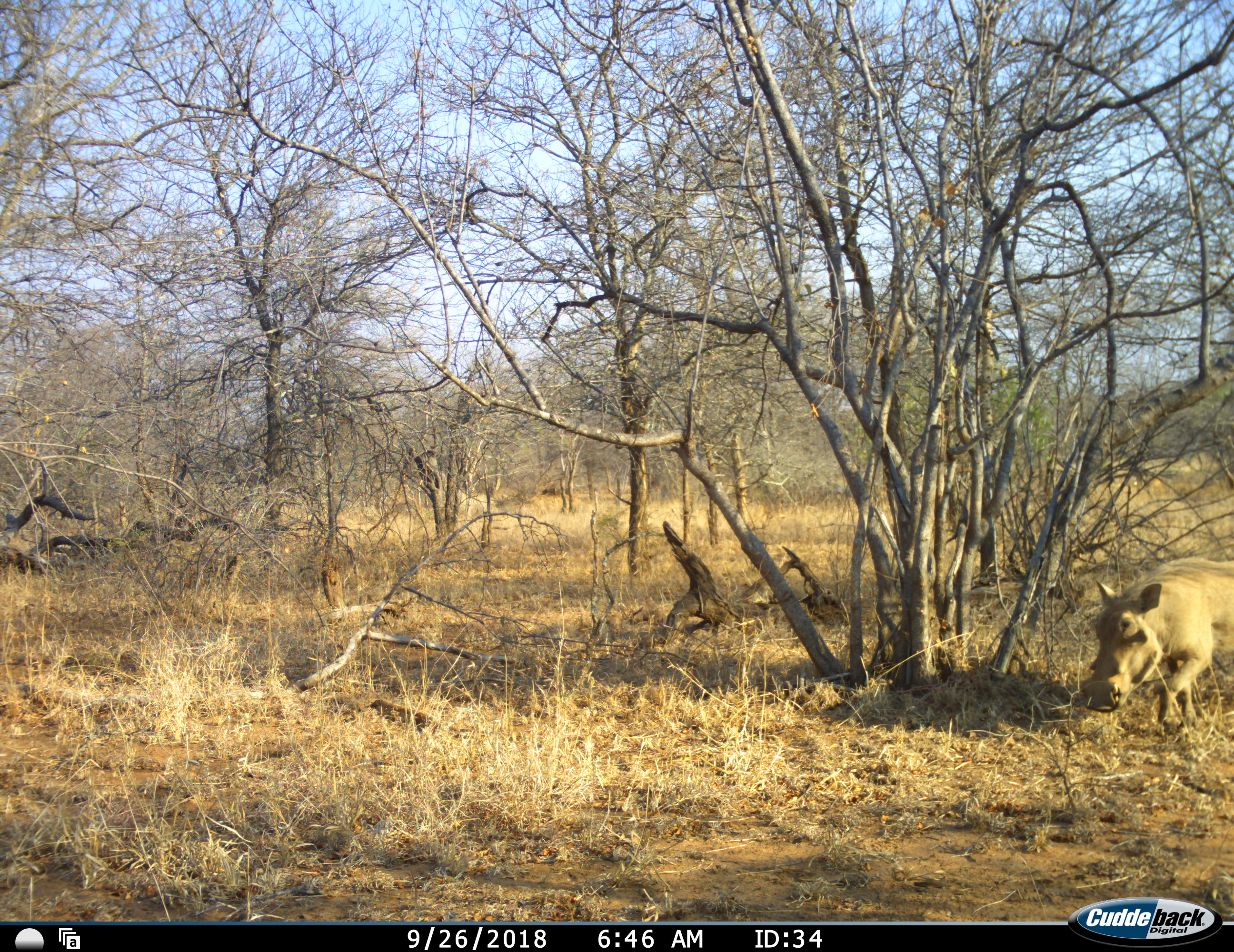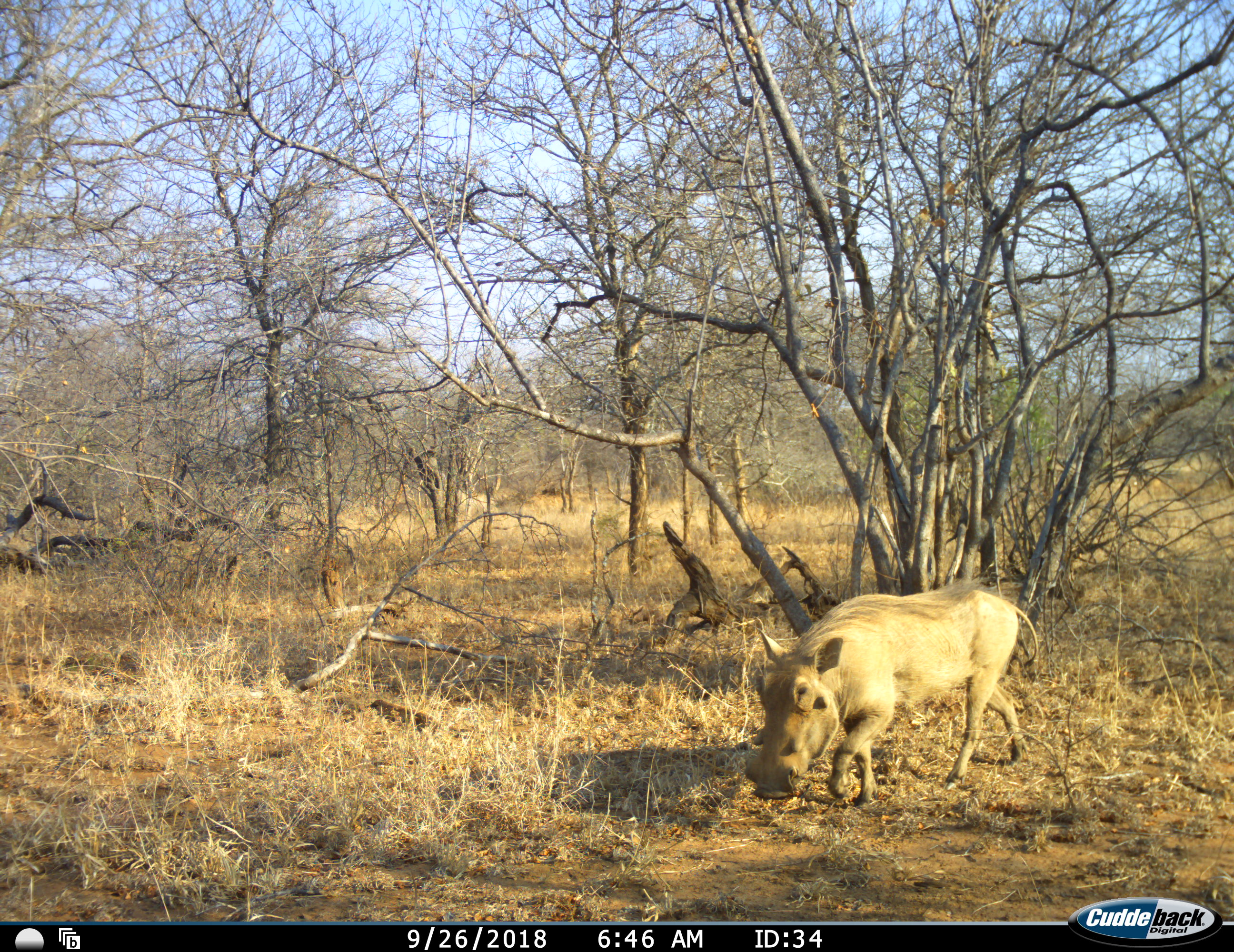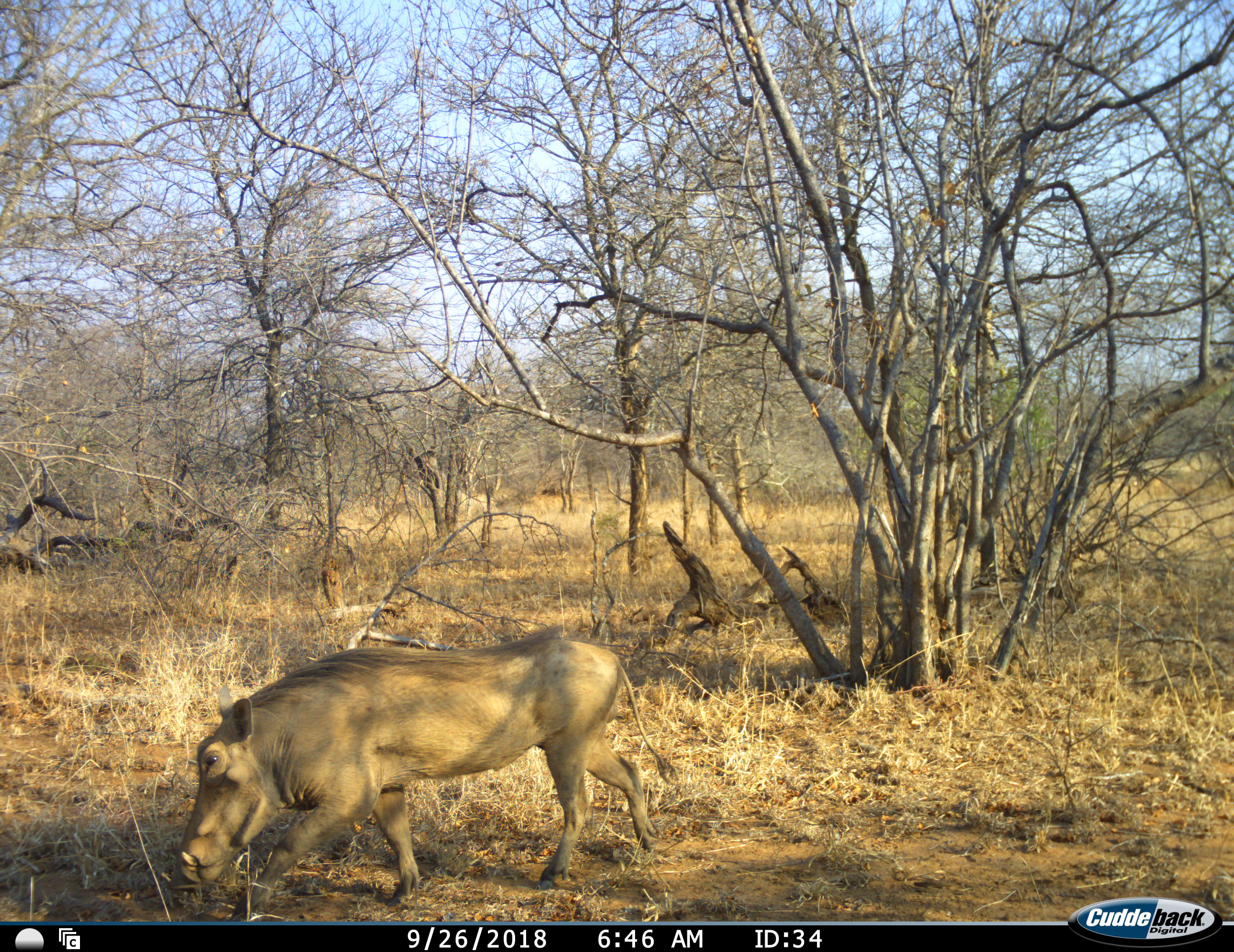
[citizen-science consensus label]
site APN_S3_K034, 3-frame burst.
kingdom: Animalia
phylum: Chordata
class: Mammalia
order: Artiodactyla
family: Suidae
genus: Phacochoerus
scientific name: Phacochoerus africanus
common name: warthog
Warthog (Phacochoerus africanus), count 1. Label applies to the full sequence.